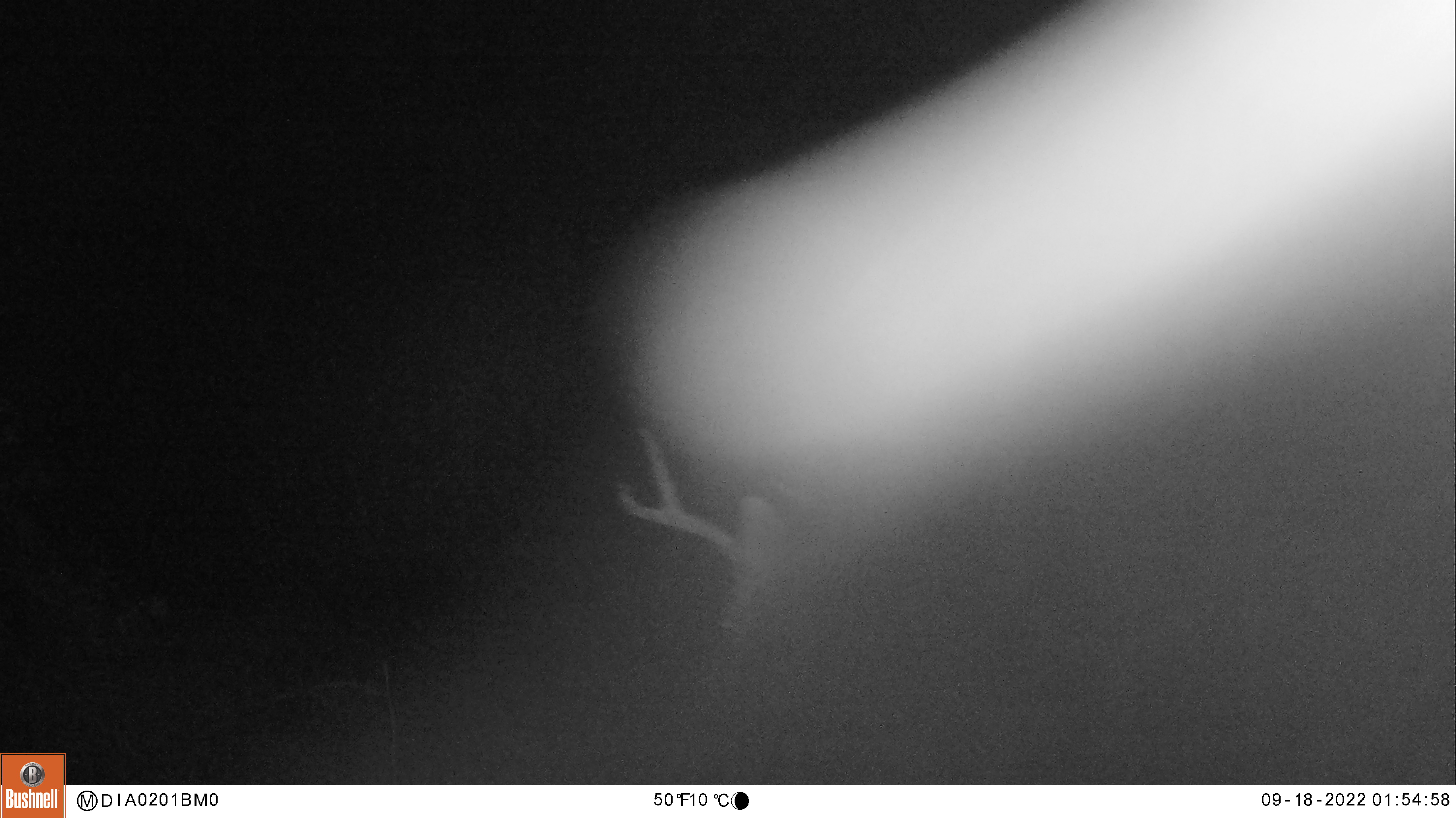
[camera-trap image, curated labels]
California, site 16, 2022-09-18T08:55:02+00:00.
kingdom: Animalia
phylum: Chordata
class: Mammalia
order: Artiodactyla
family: Cervidae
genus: Odocoileus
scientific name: Odocoileus hemionus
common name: mule deer